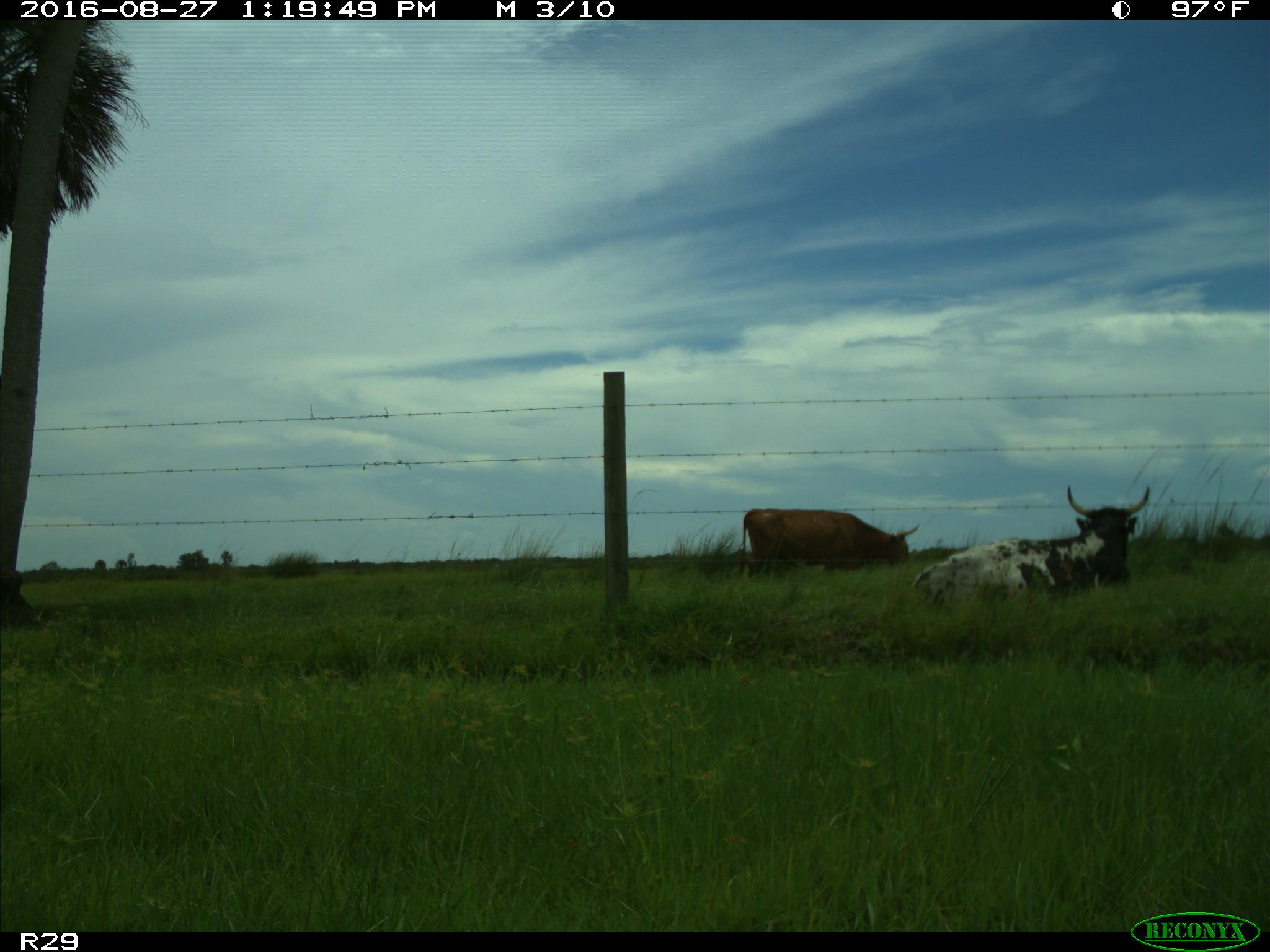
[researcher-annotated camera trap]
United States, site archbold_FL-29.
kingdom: Animalia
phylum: Chordata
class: Mammalia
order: Artiodactyla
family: Bovidae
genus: Bos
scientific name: Bos taurus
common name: domestic cow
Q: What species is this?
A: Bos taurus (domestic cow).